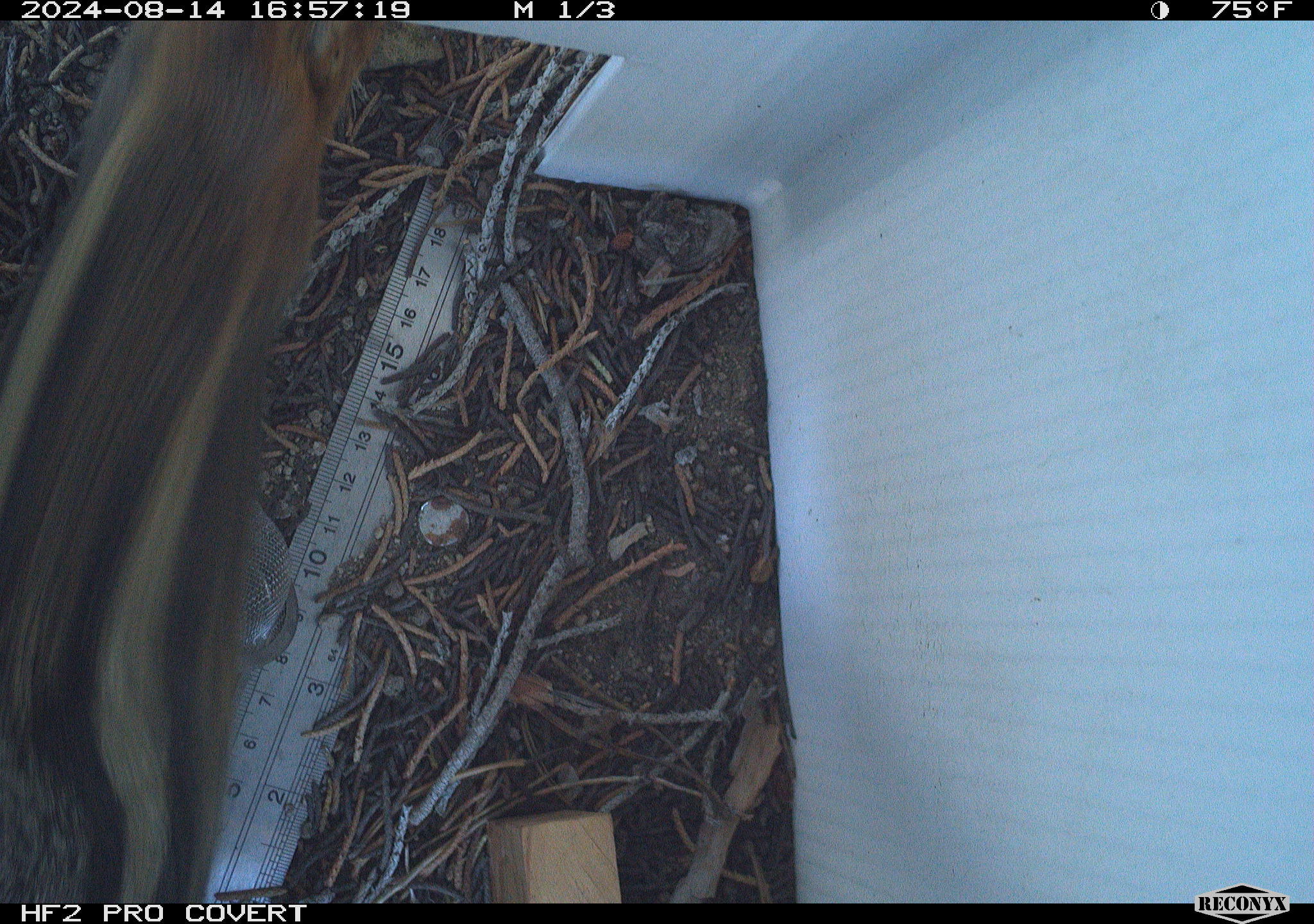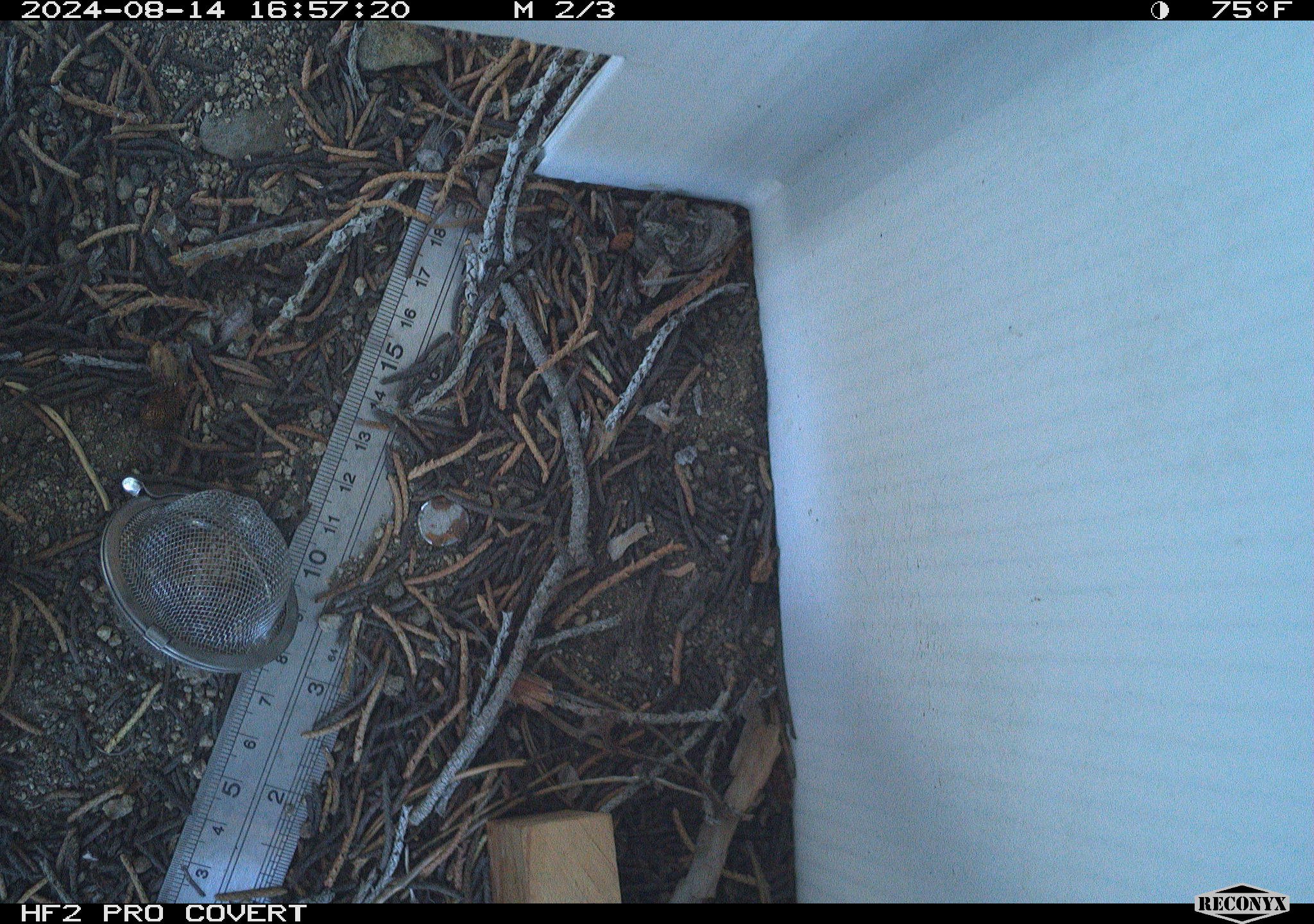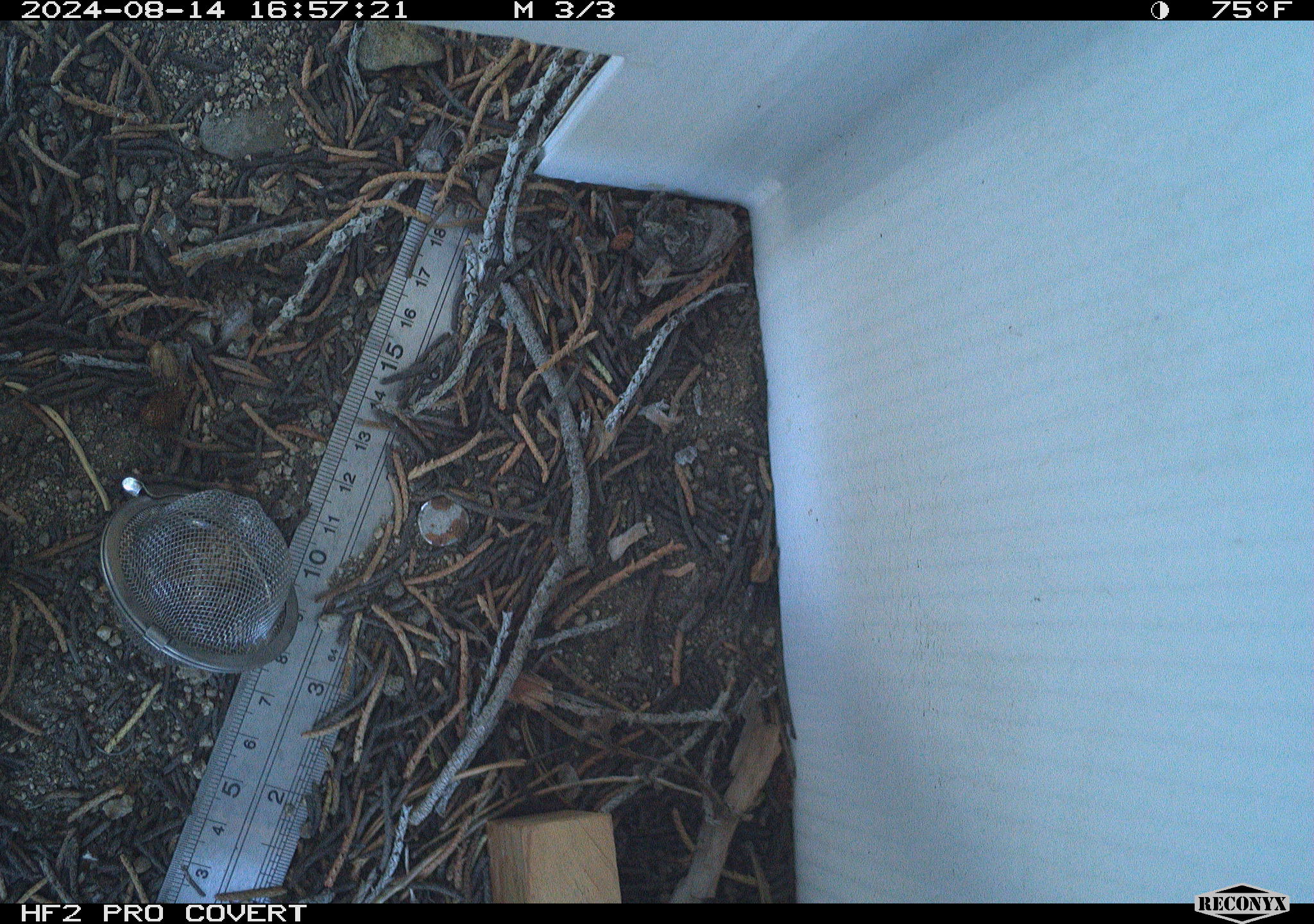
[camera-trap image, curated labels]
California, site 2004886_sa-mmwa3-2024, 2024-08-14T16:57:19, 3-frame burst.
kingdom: Animalia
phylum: Chordata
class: Mammalia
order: Rodentia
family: Sciuridae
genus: Callospermophilus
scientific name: Callospermophilus lateralis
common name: golden mantled ground squirrel